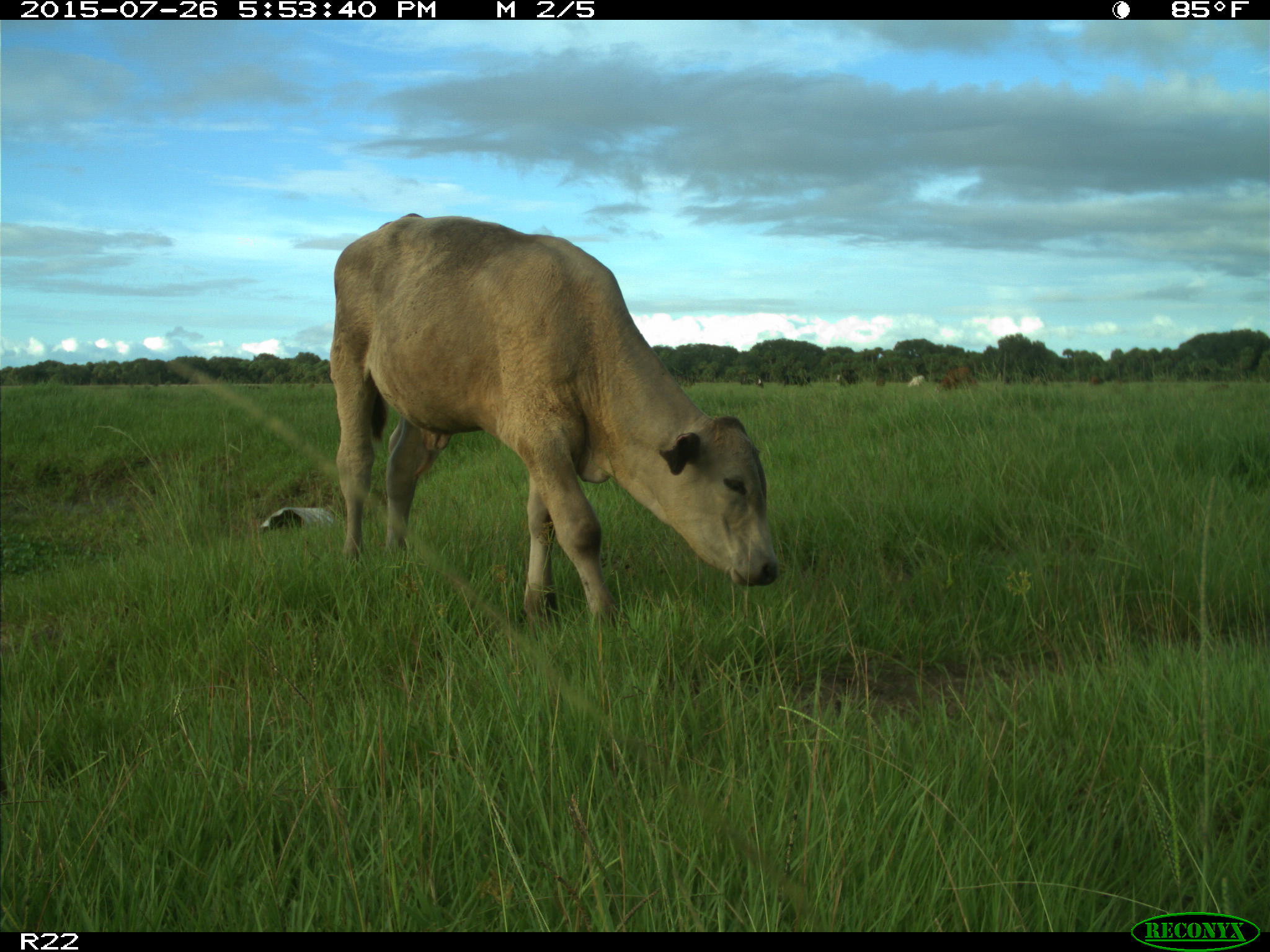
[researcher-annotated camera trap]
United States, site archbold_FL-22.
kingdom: Animalia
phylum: Chordata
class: Mammalia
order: Artiodactyla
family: Bovidae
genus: Bos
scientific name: Bos taurus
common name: domestic cow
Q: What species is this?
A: Bos taurus (domestic cow).